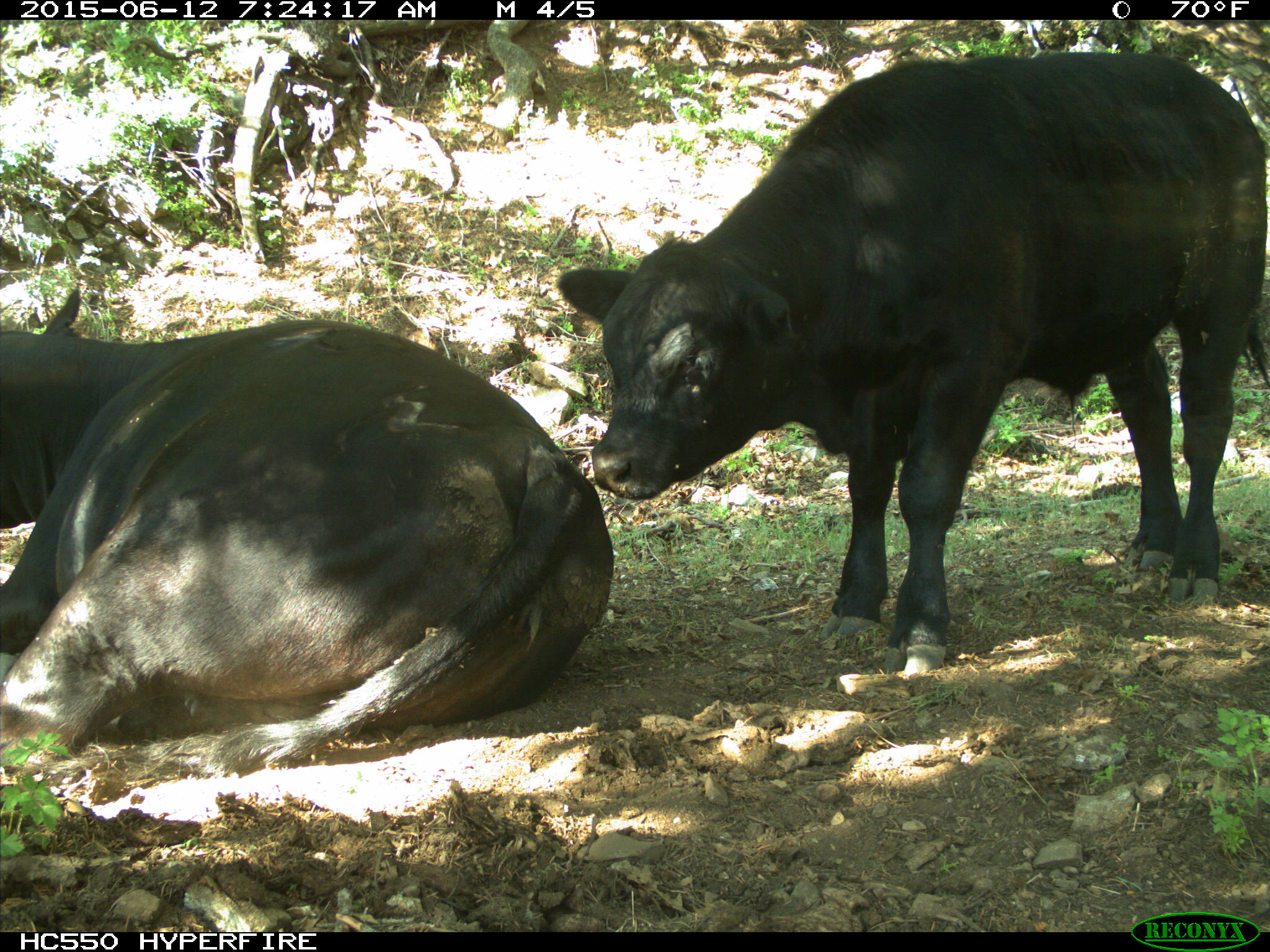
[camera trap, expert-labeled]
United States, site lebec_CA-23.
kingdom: Animalia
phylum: Chordata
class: Mammalia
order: Artiodactyla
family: Bovidae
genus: Bos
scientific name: Bos taurus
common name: domestic cow